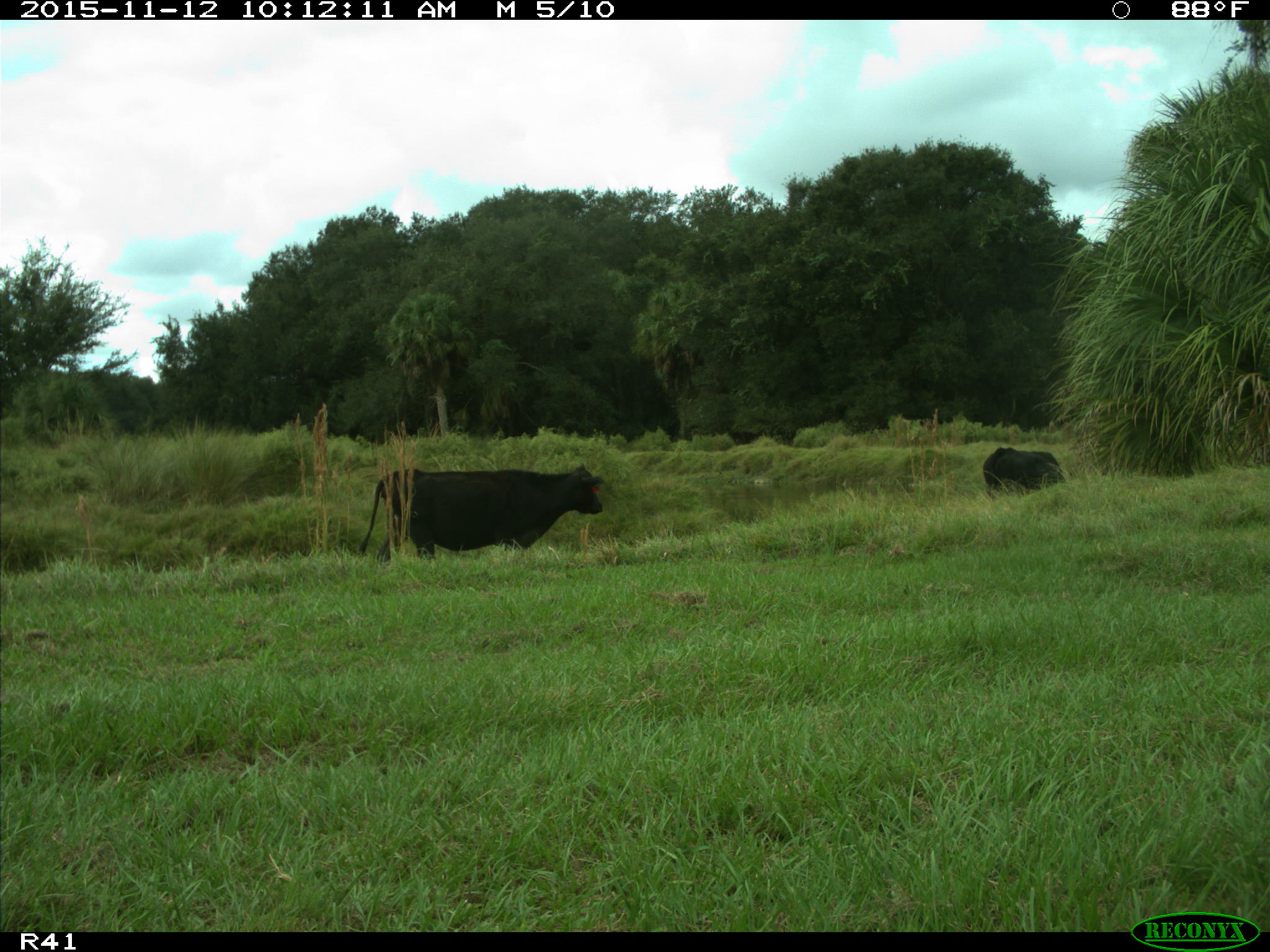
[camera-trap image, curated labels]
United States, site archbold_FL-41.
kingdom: Animalia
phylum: Chordata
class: Mammalia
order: Artiodactyla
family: Bovidae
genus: Bos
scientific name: Bos taurus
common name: domestic cow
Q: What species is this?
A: Bos taurus (domestic cow).